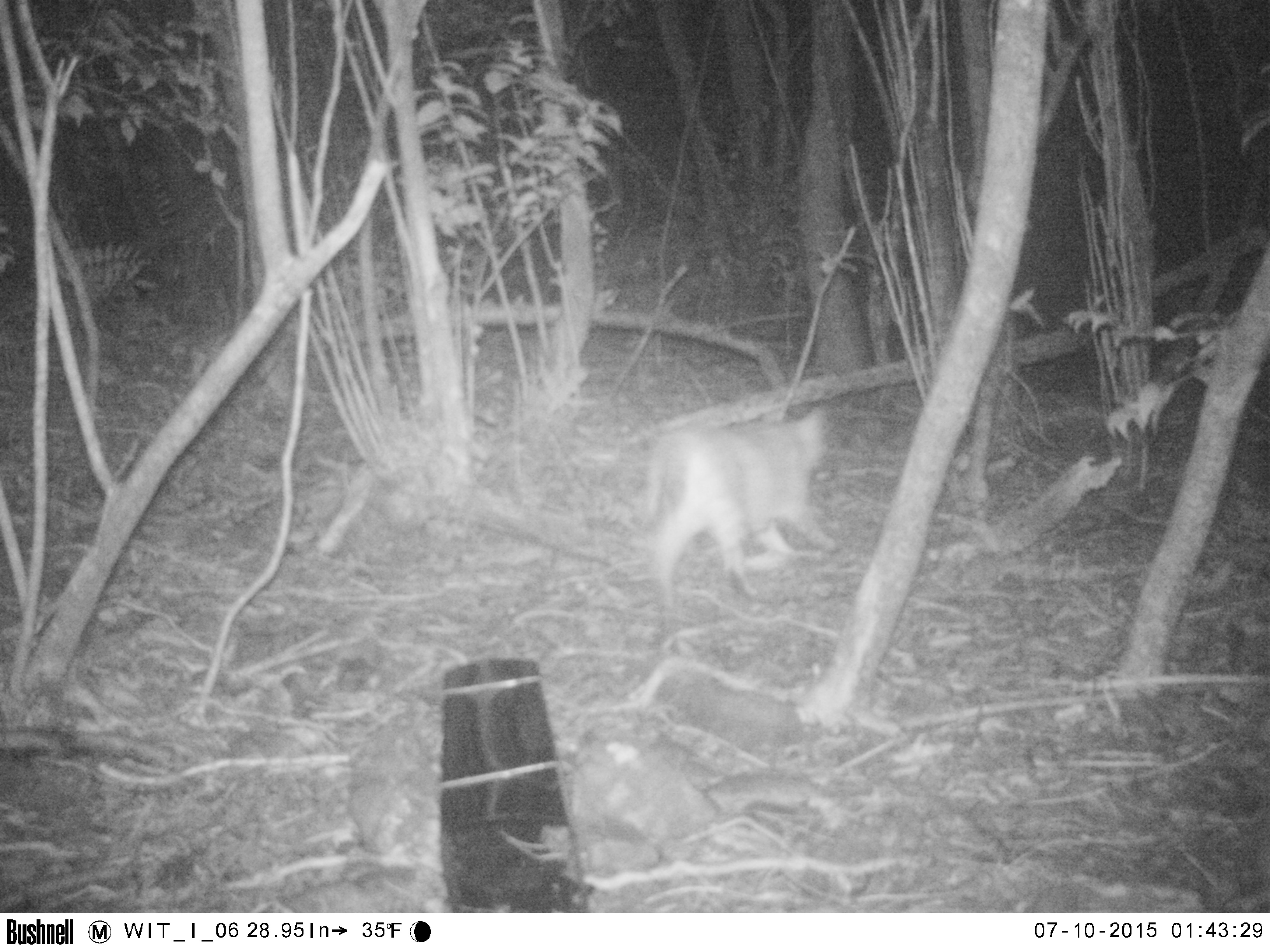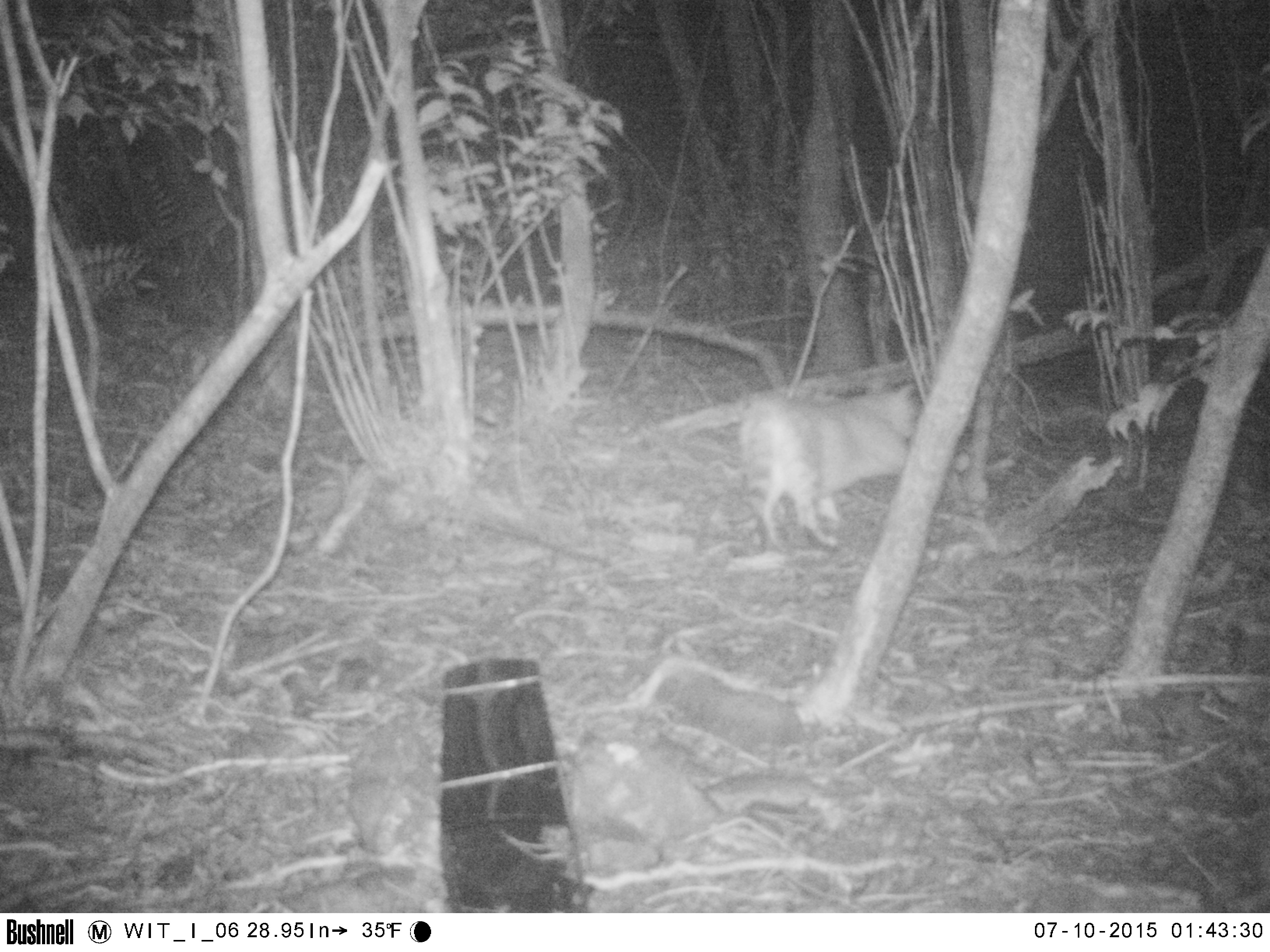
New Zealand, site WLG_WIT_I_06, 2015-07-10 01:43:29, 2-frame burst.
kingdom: Animalia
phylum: Chordata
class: Mammalia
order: Carnivora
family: Felidae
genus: Felis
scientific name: Felis catus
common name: domestic cat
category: cat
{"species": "cat (domestic cat) (Felis catus)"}